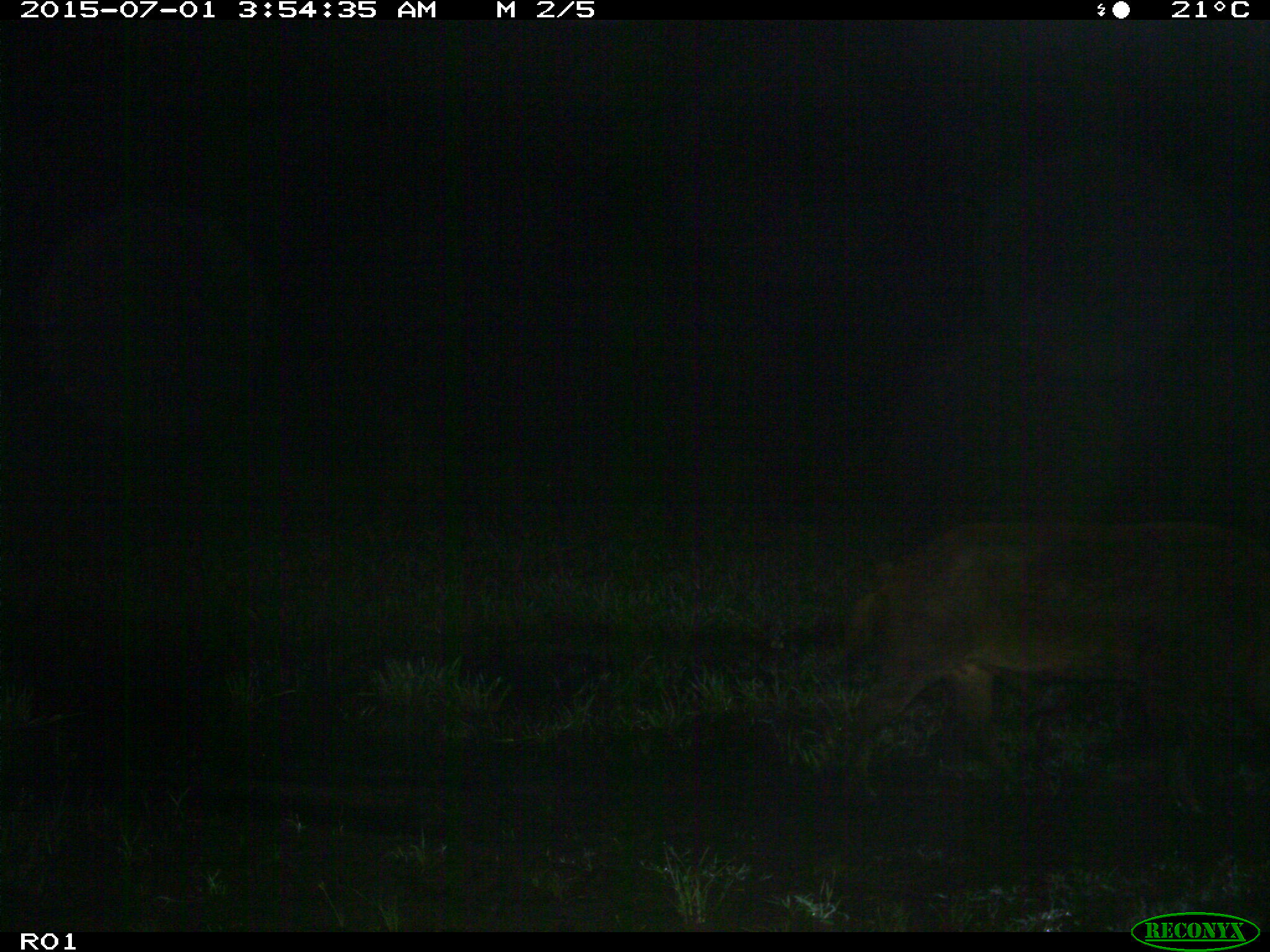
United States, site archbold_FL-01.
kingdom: Animalia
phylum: Chordata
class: Mammalia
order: Artiodactyla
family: Suidae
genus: Sus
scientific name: Sus scrofa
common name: wild boar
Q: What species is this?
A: Sus scrofa (wild boar).